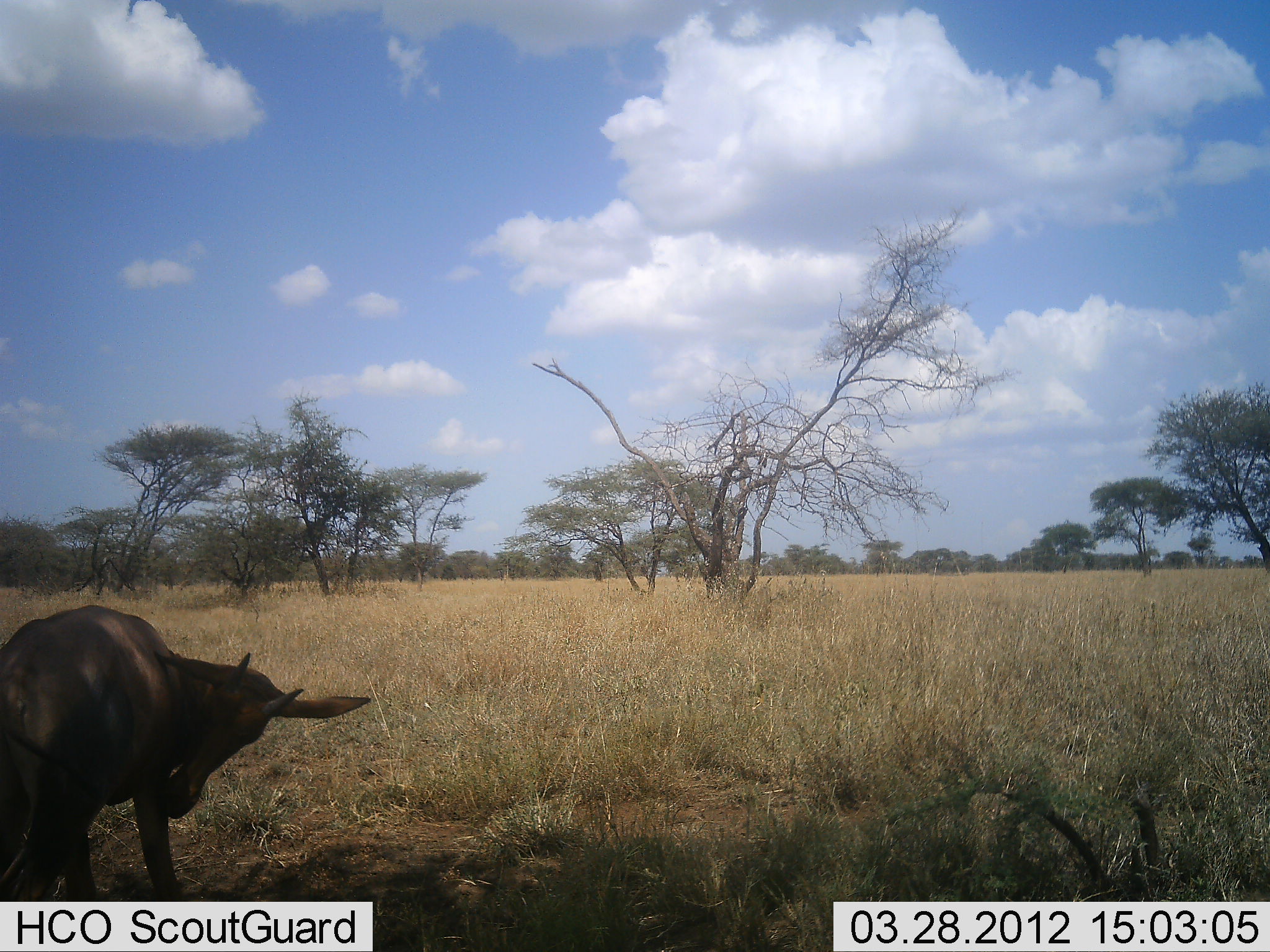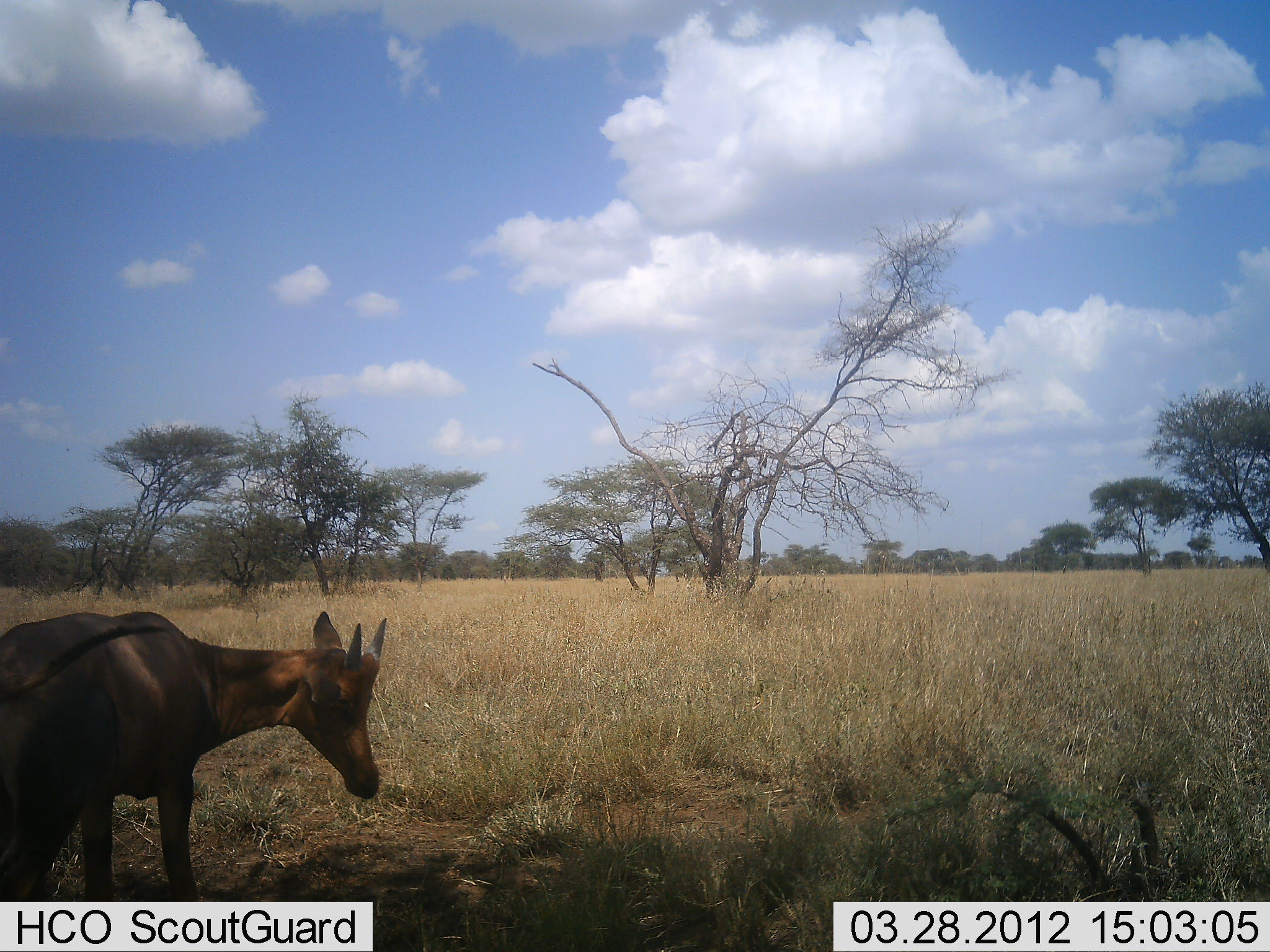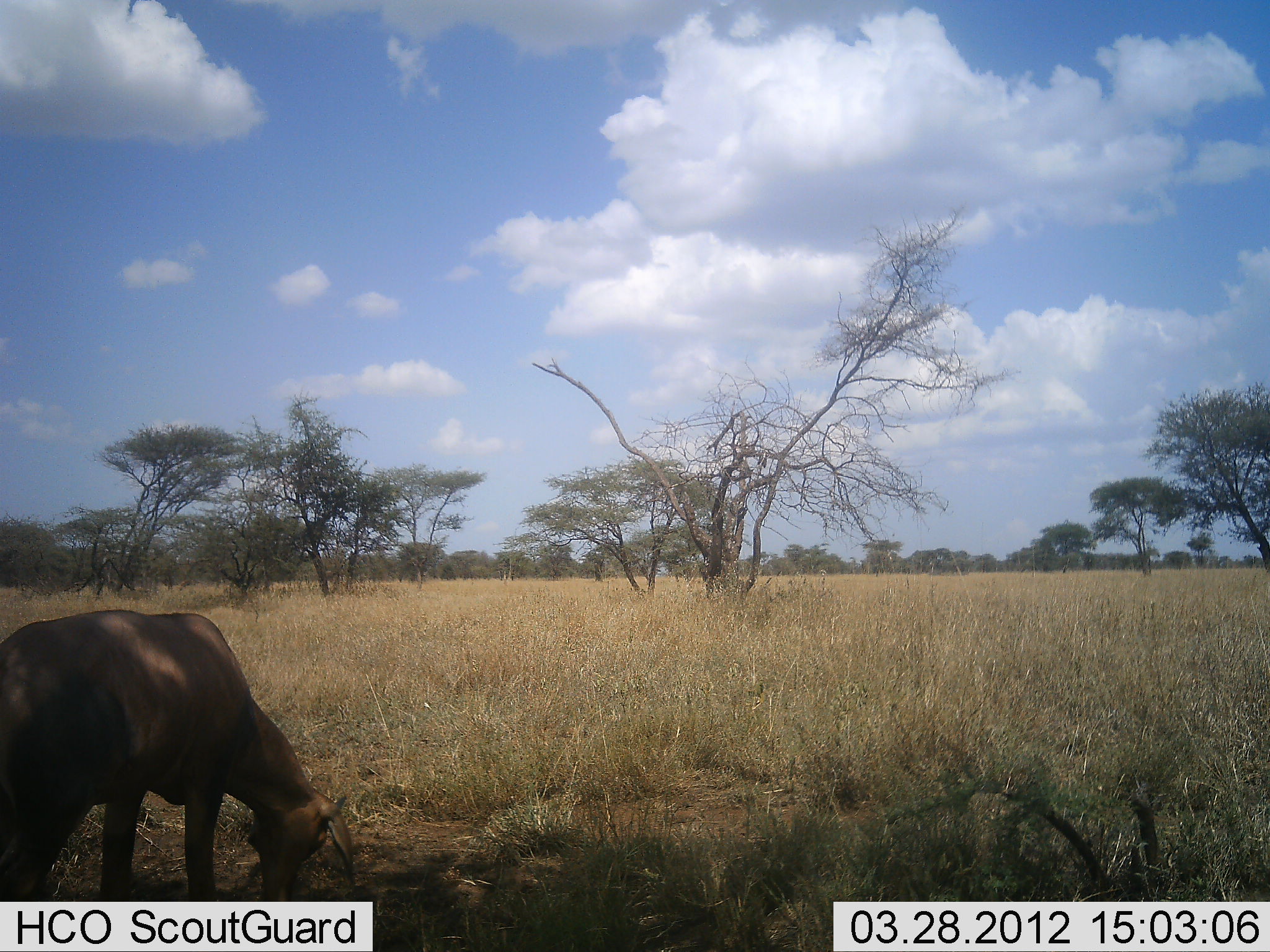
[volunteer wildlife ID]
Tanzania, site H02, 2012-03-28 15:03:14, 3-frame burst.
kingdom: Animalia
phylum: Chordata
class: Mammalia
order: Artiodactyla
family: Bovidae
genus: Damaliscus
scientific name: Damaliscus lunatus jimela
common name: topi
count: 1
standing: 67%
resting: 11%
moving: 11%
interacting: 0%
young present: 56%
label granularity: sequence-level